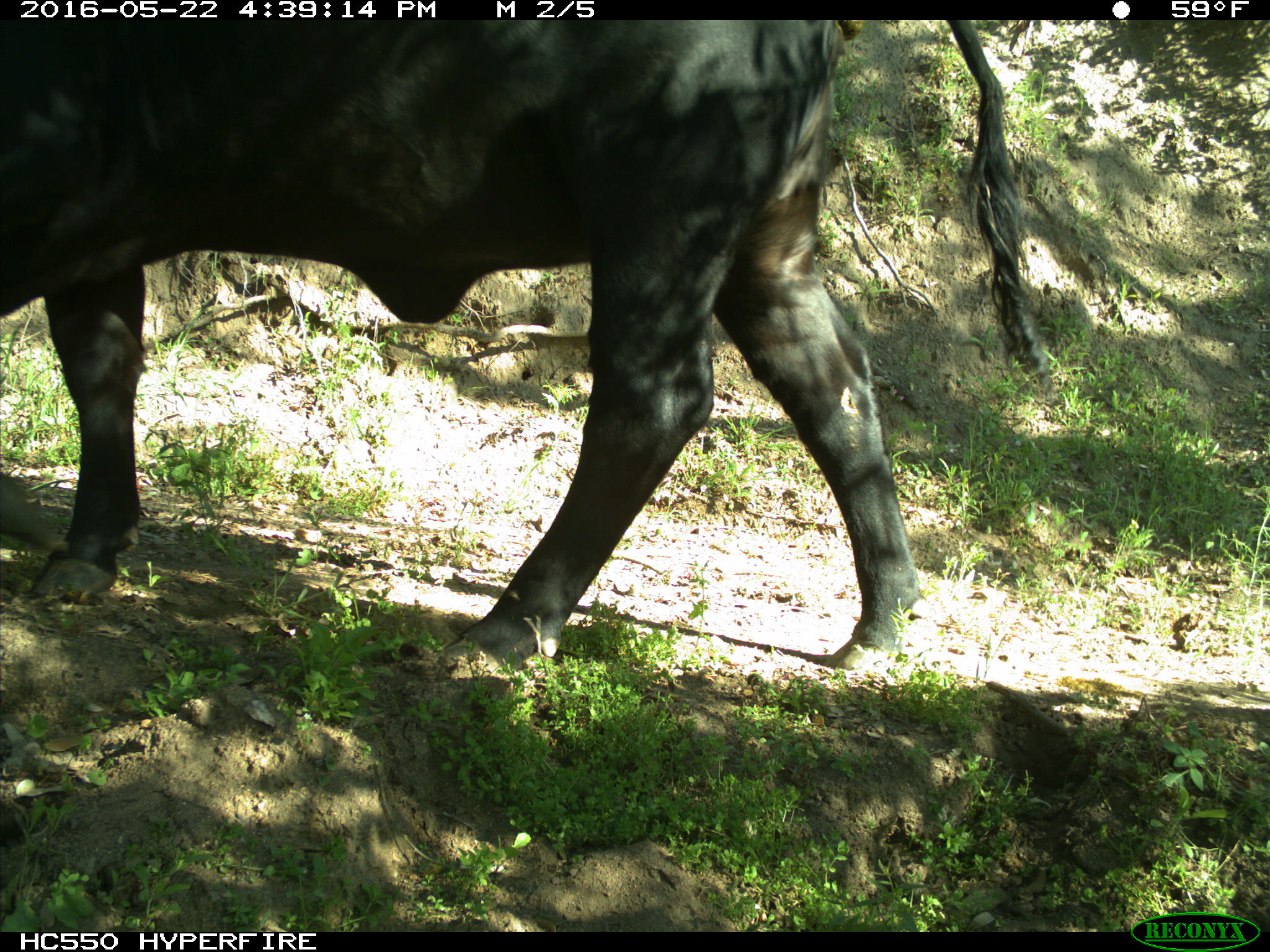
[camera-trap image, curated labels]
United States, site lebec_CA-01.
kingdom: Animalia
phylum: Chordata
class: Mammalia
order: Artiodactyla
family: Bovidae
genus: Bos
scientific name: Bos taurus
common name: domestic cow